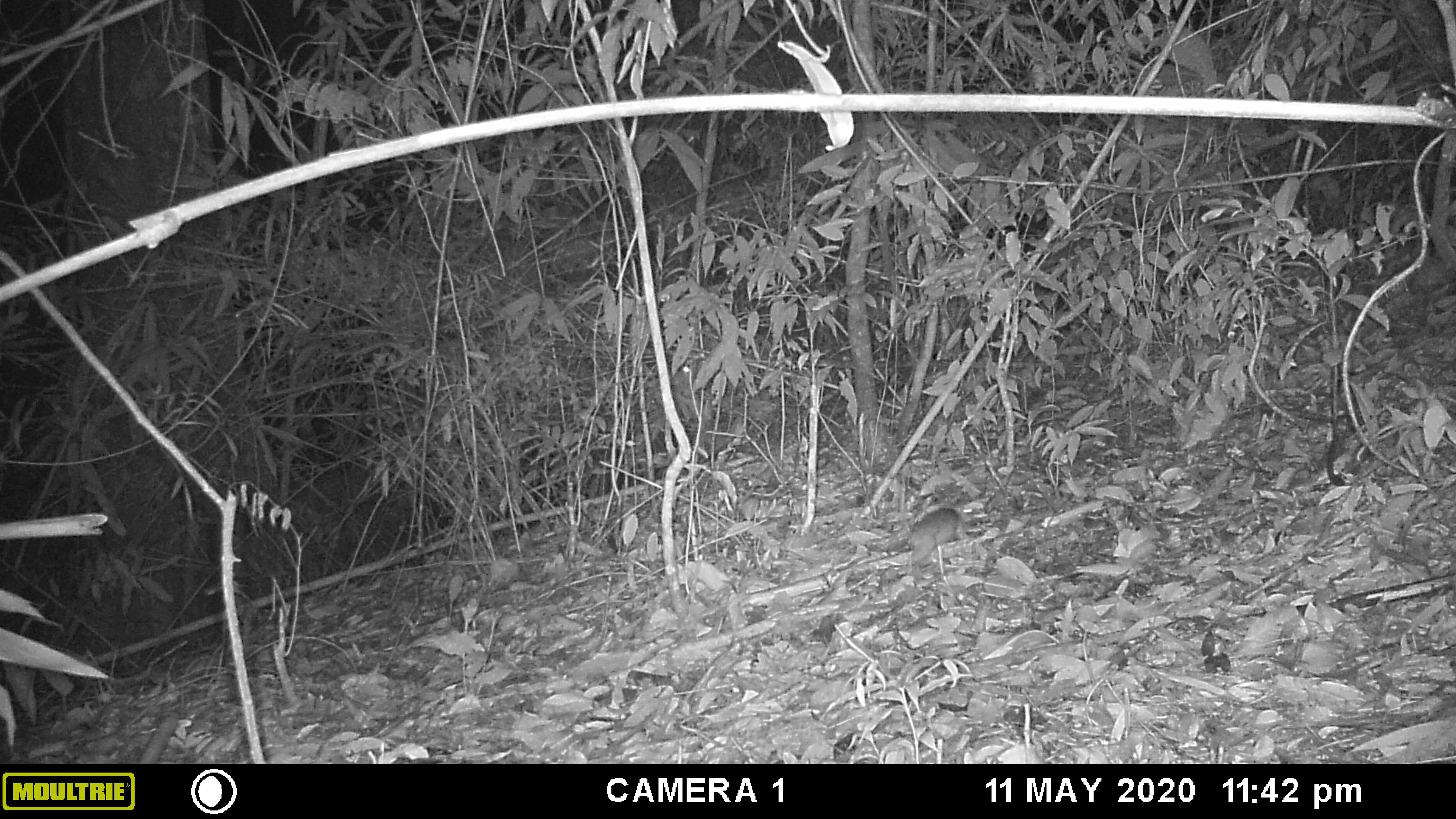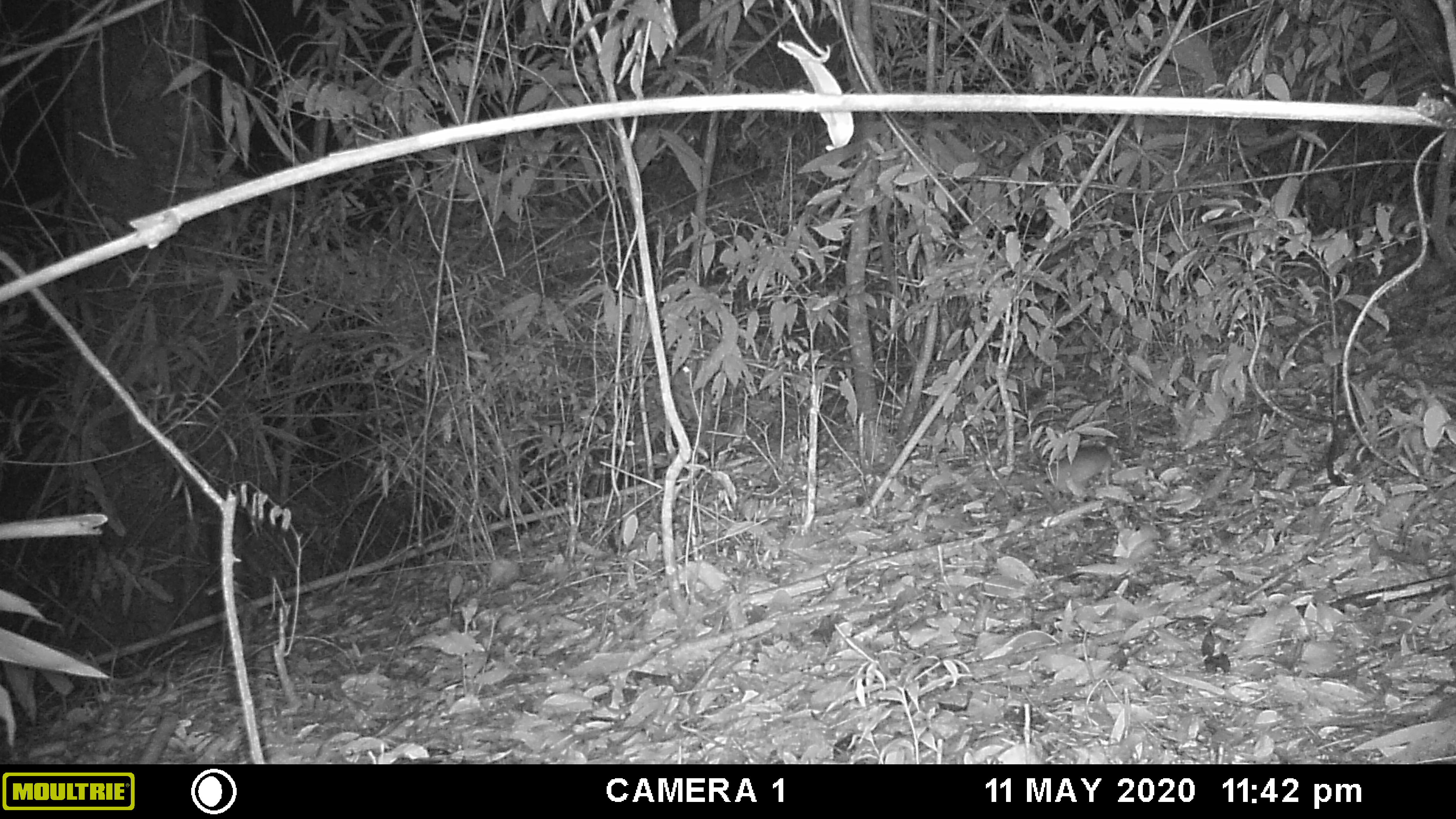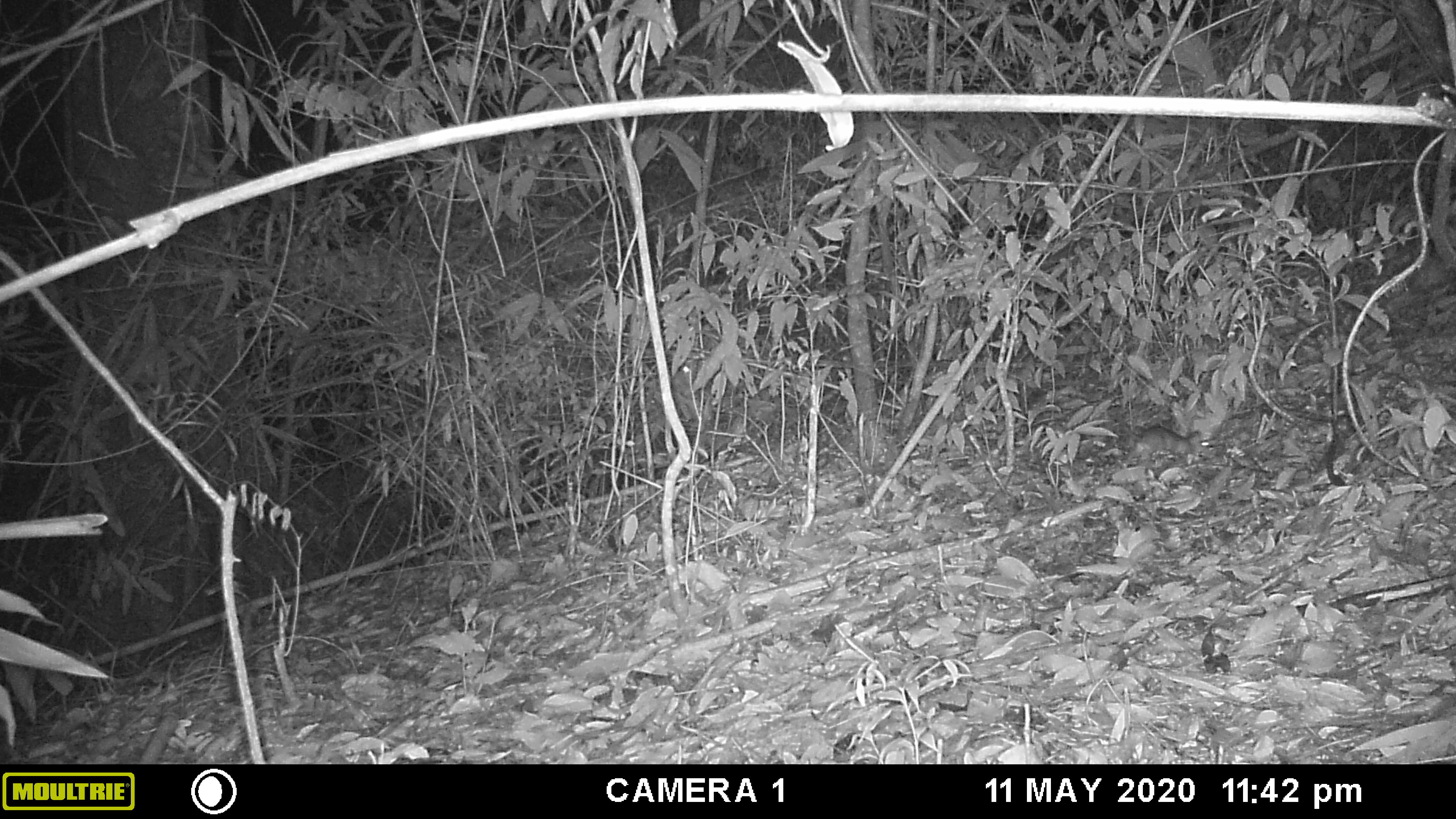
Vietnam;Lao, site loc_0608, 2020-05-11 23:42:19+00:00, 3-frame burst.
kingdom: Animalia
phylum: Chordata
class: Mammalia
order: Rodentia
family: Muridae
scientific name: Muridae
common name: old-world mice and rats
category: unidentified murid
Unidentified murid (old-world mice and rats) (Muridae). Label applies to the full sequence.